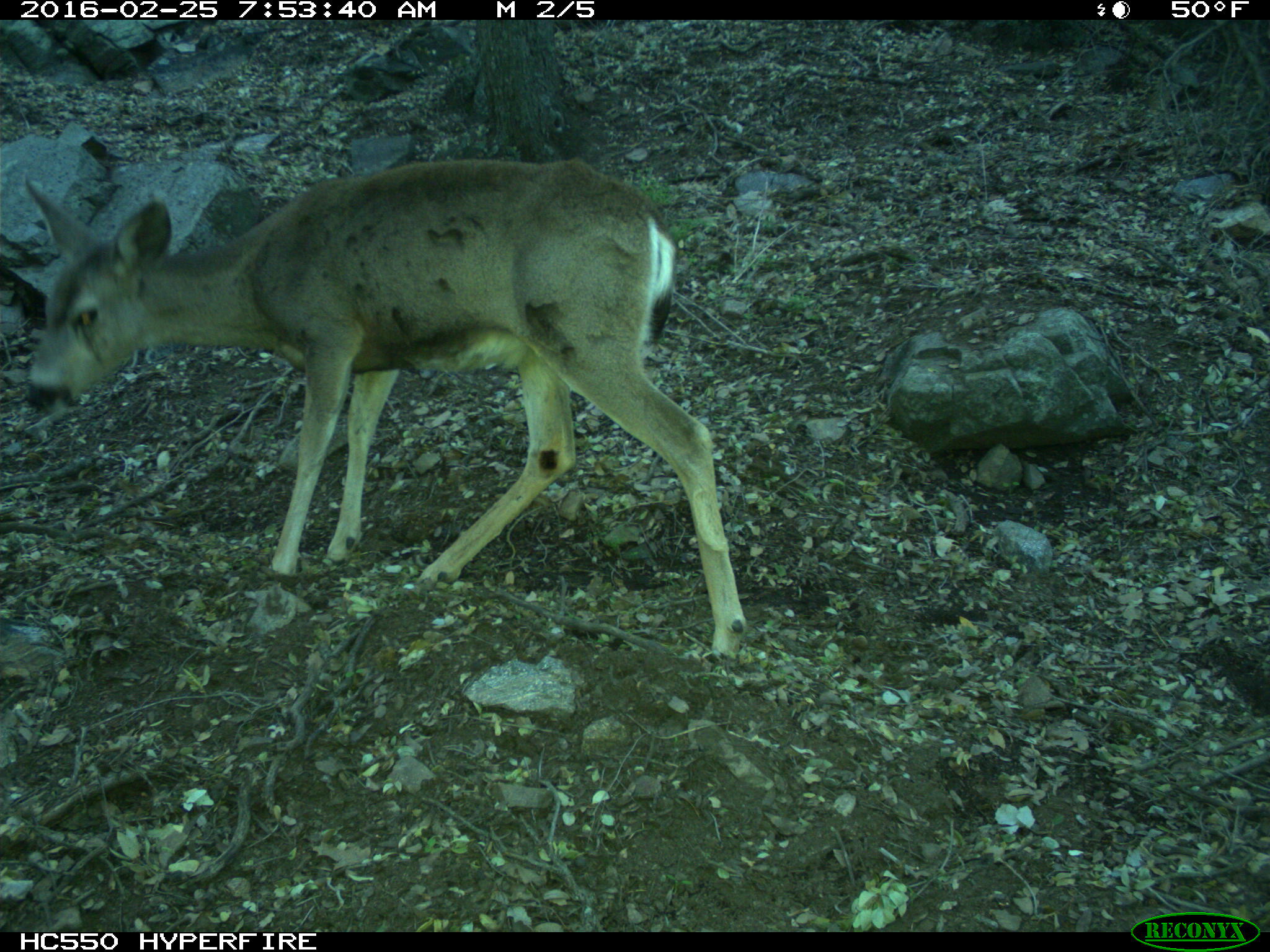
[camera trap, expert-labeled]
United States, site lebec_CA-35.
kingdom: Animalia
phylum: Chordata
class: Mammalia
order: Artiodactyla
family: Cervidae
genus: Odocoileus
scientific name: Odocoileus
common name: deer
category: unidentified deer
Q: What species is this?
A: Unidentified deer (deer) (Odocoileus).